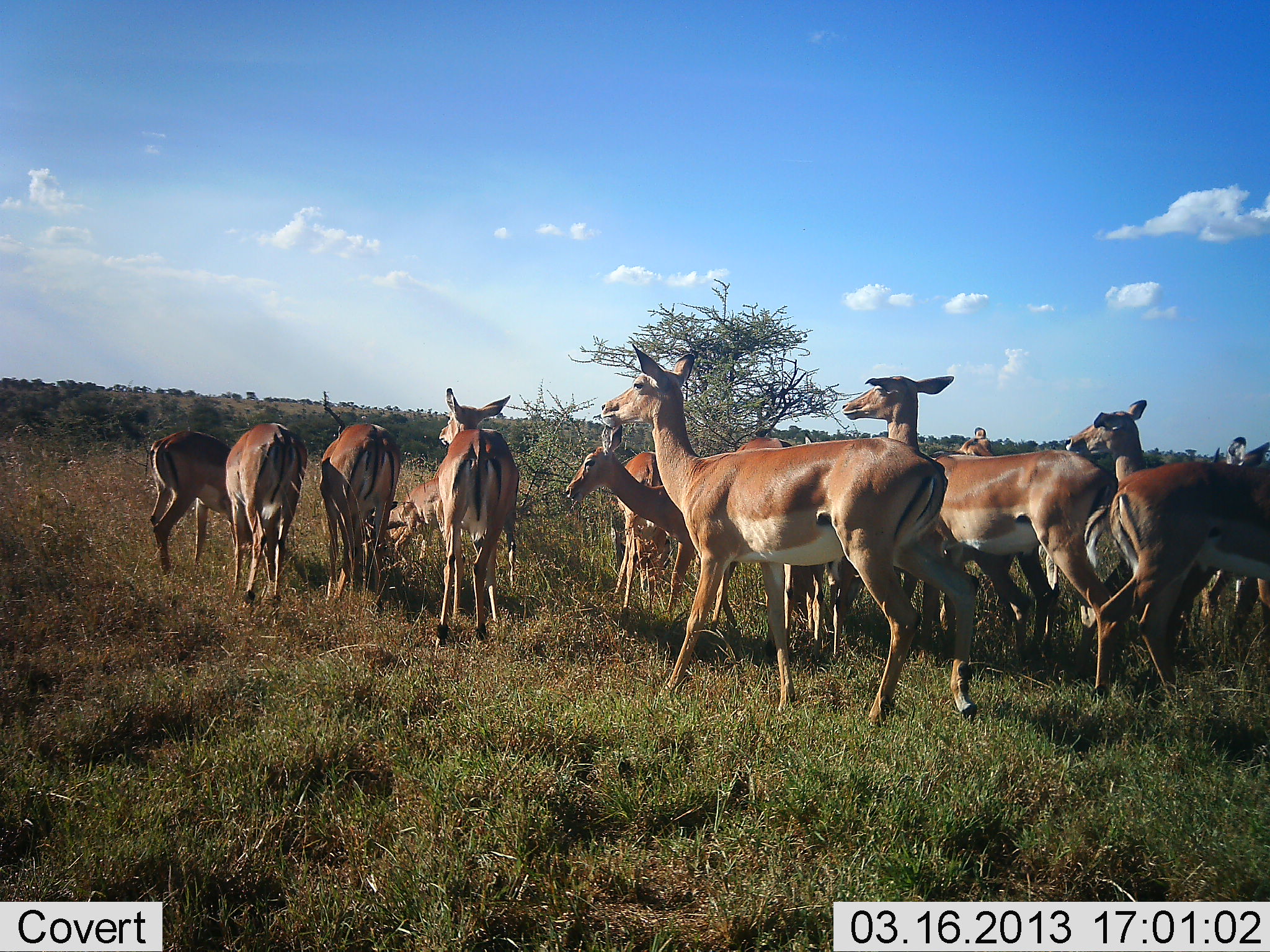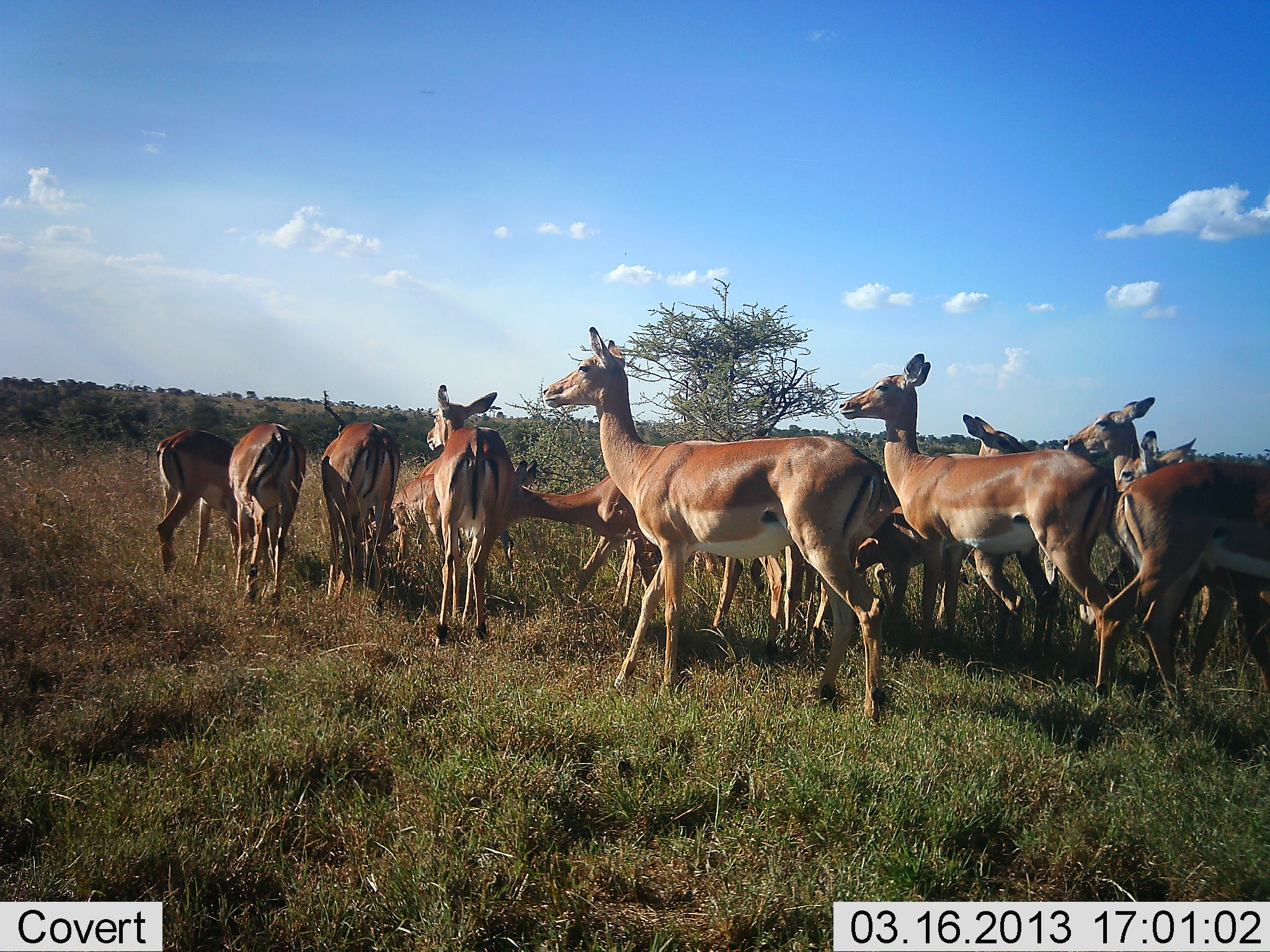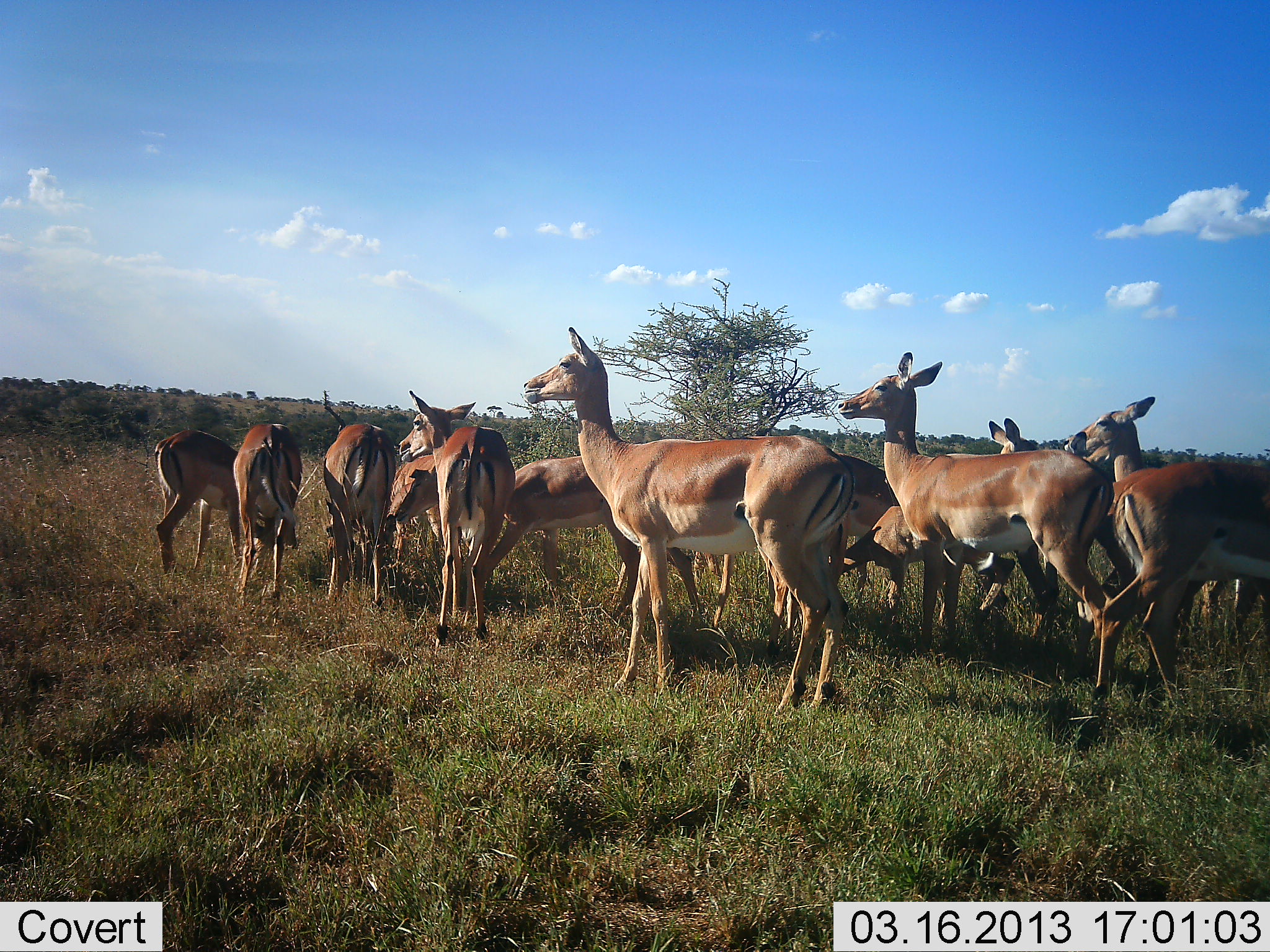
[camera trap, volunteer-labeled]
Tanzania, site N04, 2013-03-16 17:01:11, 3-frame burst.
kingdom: Animalia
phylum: Chordata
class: Mammalia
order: Artiodactyla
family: Bovidae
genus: Aepyceros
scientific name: Aepyceros melampus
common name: impala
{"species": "impala (Aepyceros melampus)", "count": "11-50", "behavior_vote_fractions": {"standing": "71%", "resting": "3%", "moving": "61%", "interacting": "6%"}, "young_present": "6%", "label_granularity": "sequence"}